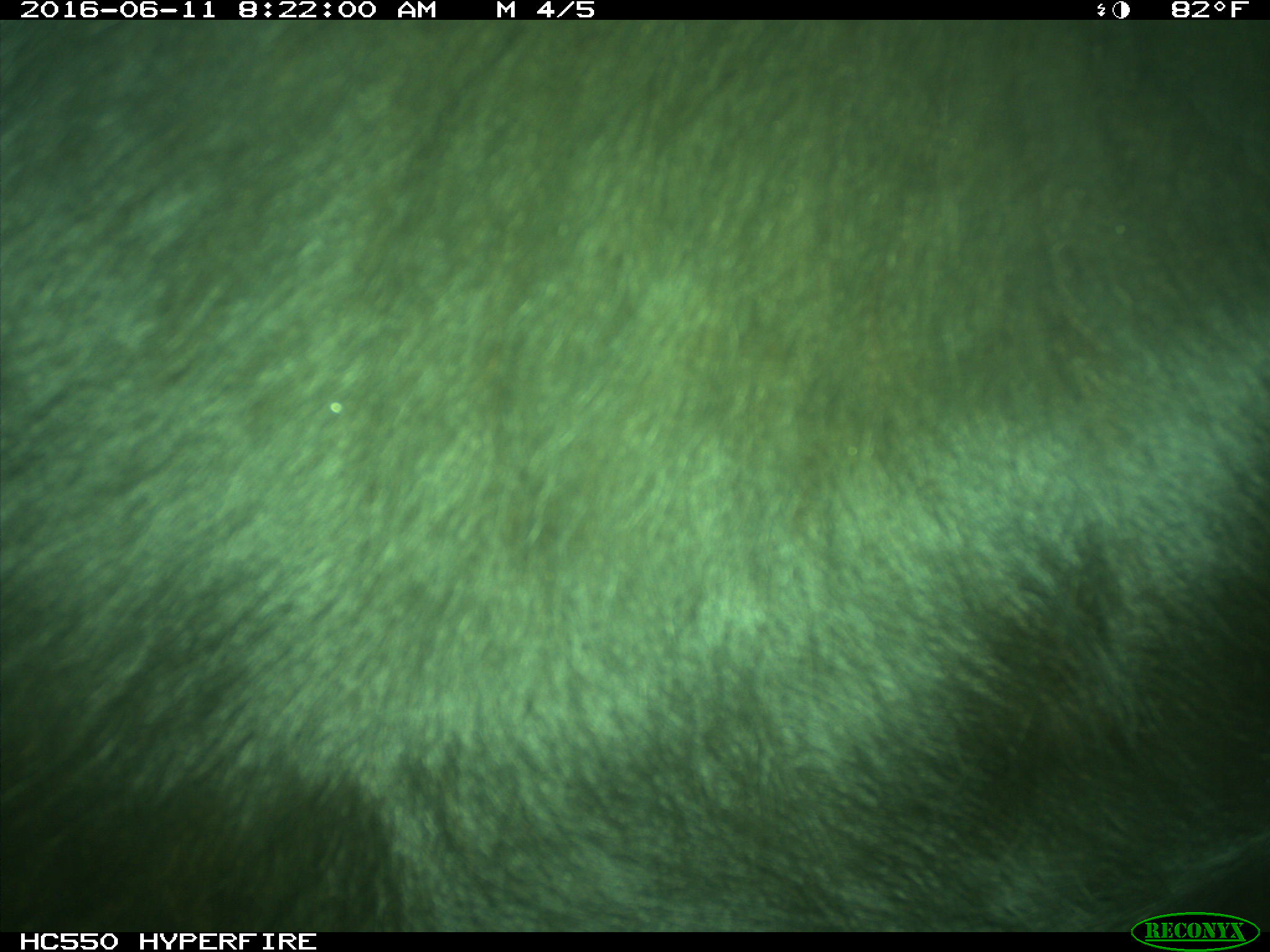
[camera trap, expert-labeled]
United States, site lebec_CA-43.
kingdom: Animalia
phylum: Chordata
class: Mammalia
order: Artiodactyla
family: Bovidae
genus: Bos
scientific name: Bos taurus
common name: domestic cow